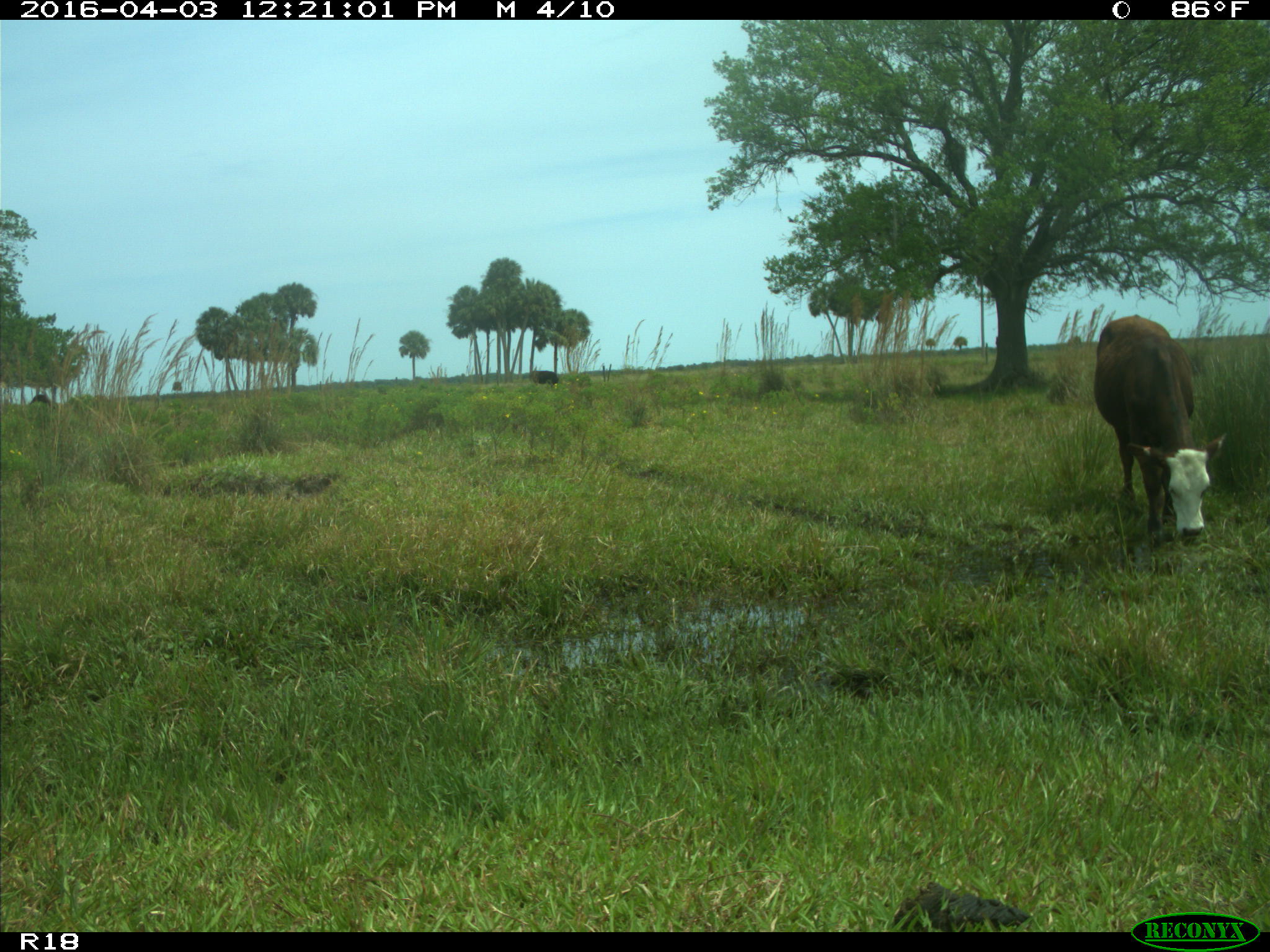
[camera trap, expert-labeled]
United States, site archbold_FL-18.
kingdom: Animalia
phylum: Chordata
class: Mammalia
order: Artiodactyla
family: Bovidae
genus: Bos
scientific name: Bos taurus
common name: domestic cow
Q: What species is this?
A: Bos taurus (domestic cow).